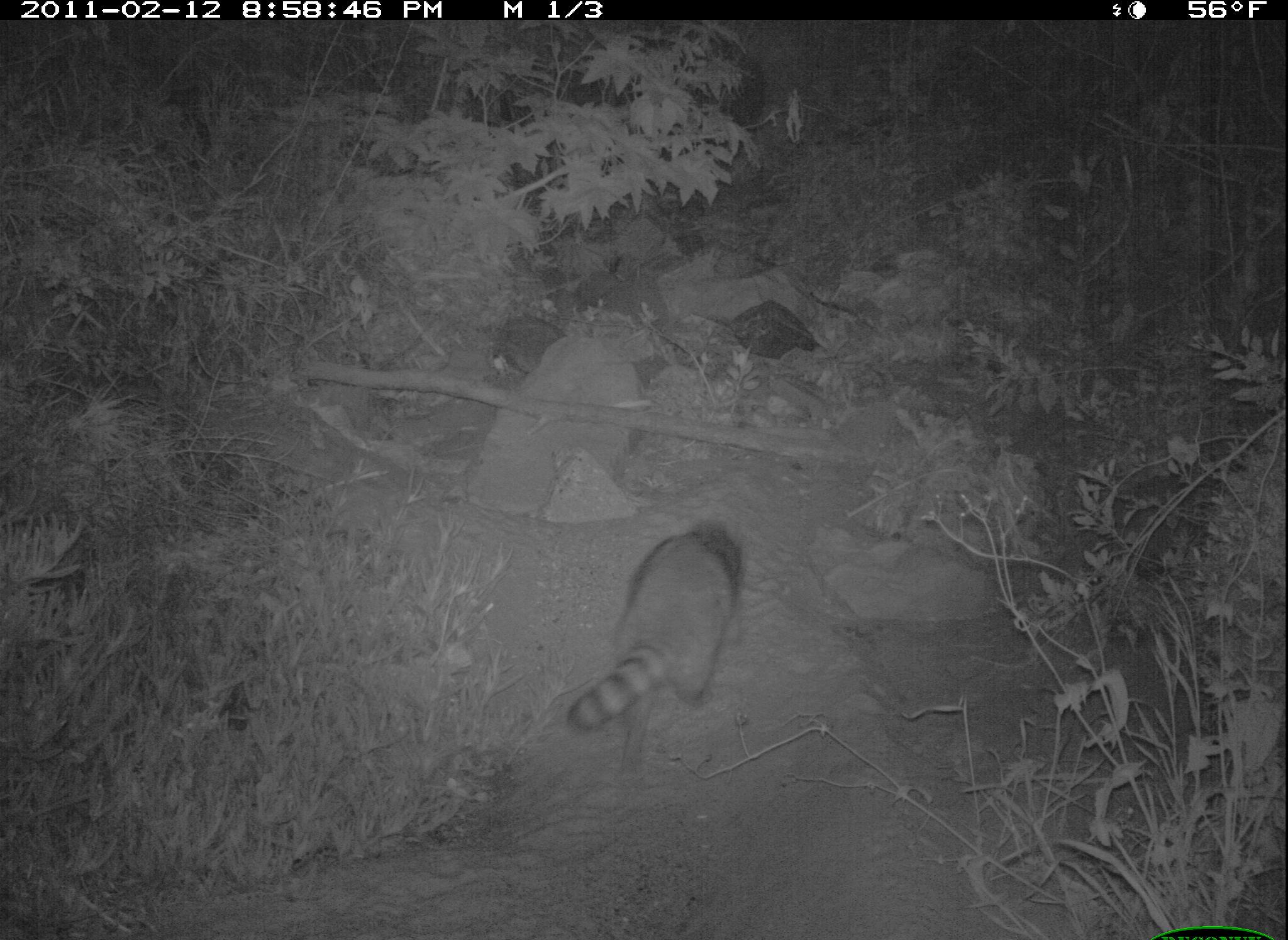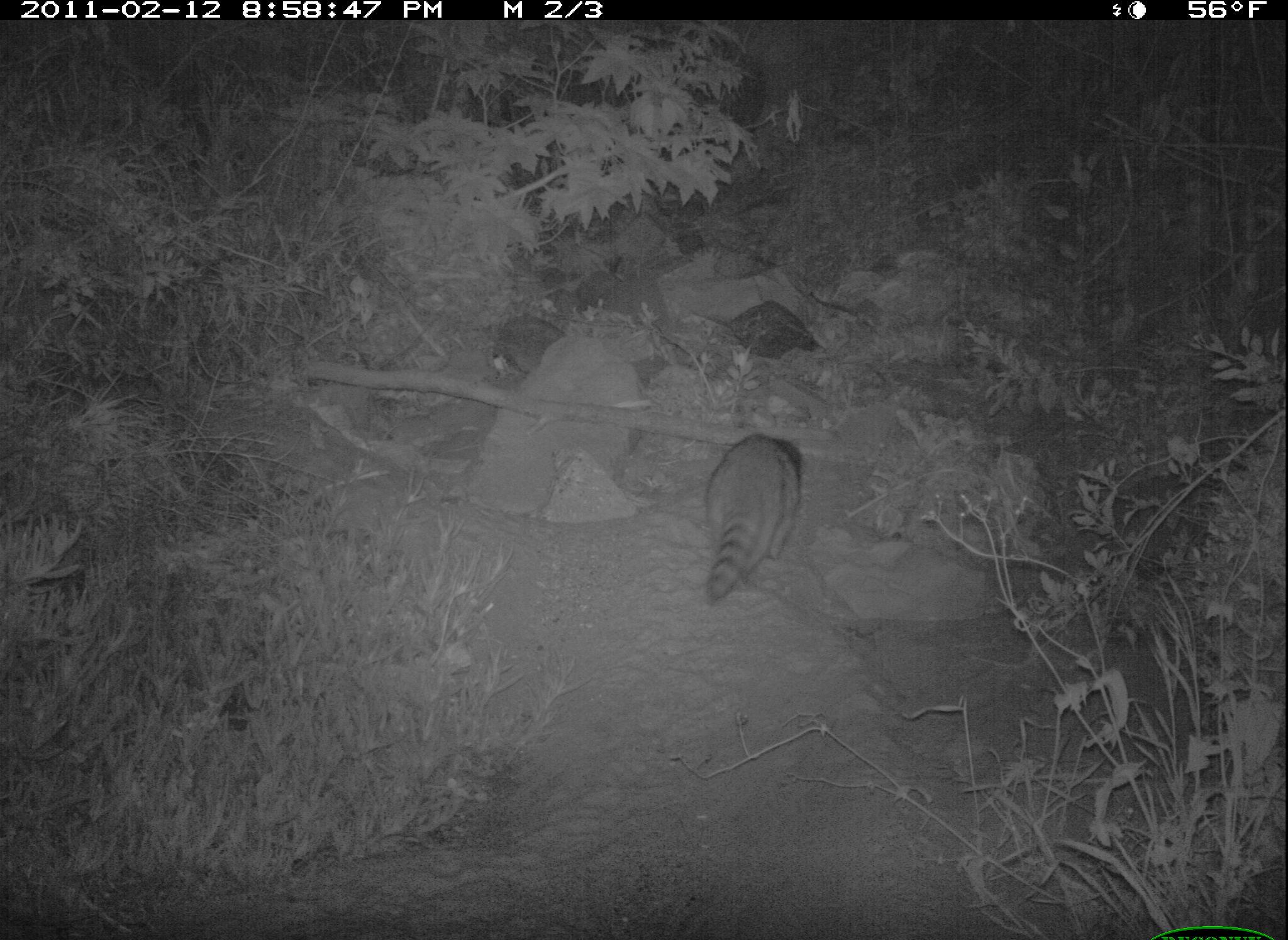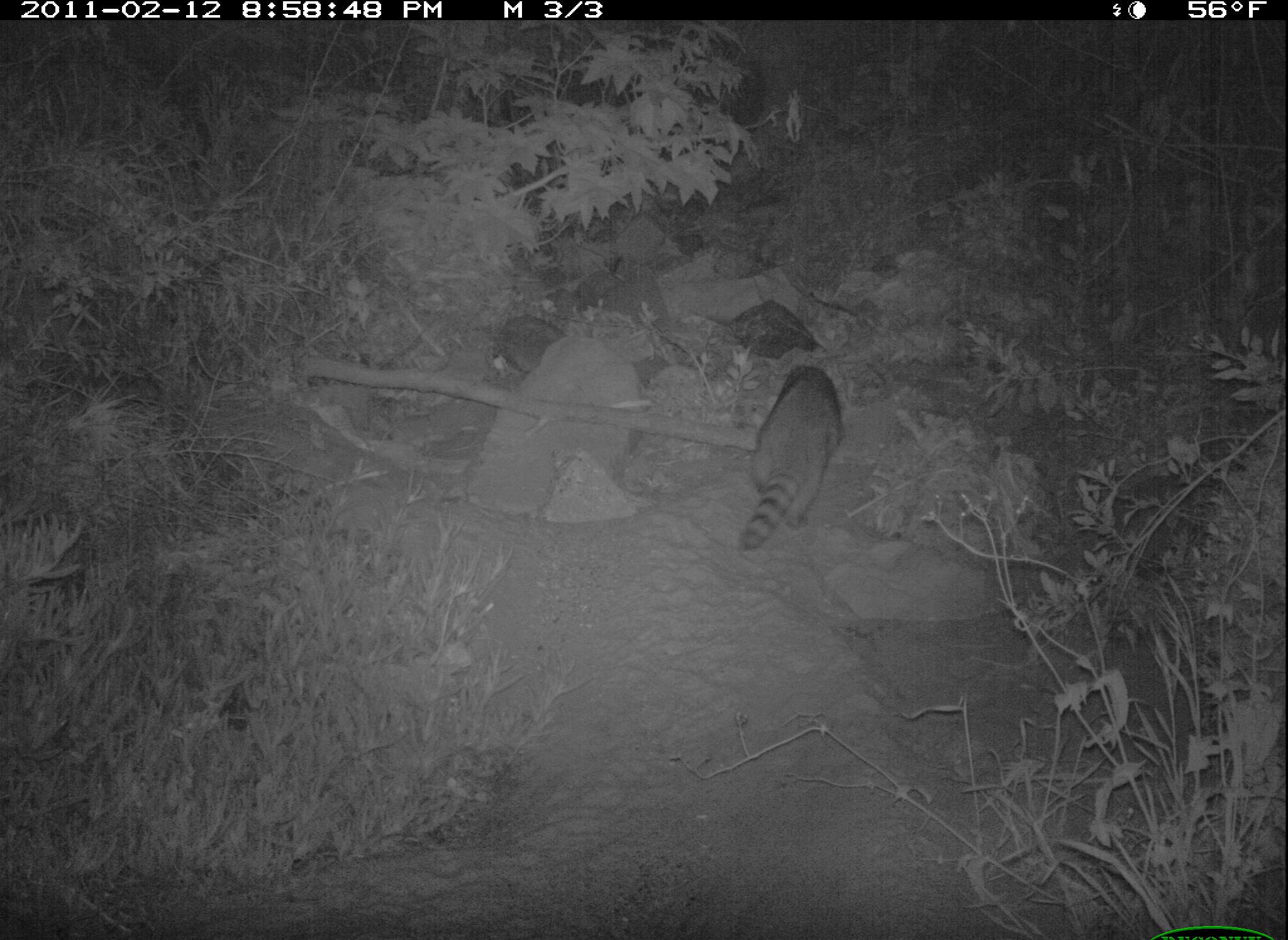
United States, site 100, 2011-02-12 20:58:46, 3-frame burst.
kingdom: Animalia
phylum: Chordata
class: Mammalia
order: Carnivora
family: Procyonidae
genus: Procyon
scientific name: Procyon lotor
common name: raccoon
Raccoon (Procyon lotor).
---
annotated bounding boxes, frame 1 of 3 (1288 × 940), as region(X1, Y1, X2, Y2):
raccoon: region(547, 515, 763, 773)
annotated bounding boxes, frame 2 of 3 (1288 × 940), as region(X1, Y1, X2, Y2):
raccoon: region(678, 409, 845, 617)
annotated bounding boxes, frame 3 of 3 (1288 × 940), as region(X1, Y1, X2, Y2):
raccoon: region(676, 324, 863, 586)